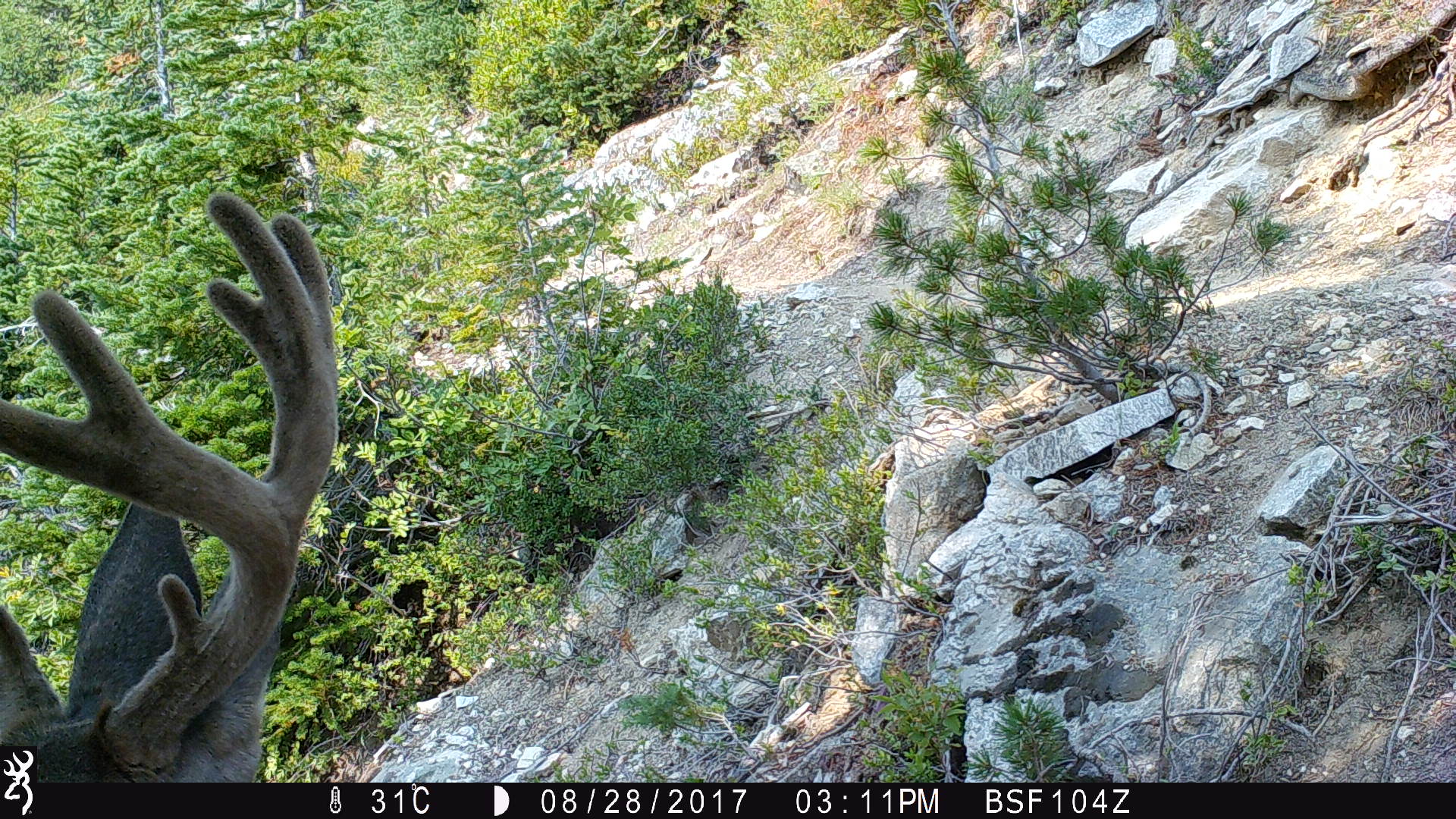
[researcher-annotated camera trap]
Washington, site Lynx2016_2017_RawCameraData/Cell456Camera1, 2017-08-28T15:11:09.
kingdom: Animalia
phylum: Chordata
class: Mammalia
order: Artiodactyla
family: Cervidae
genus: Odocoileus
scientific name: Odocoileus hemionus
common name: mule deer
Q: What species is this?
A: Odocoileus hemionus (mule deer).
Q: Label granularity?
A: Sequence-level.